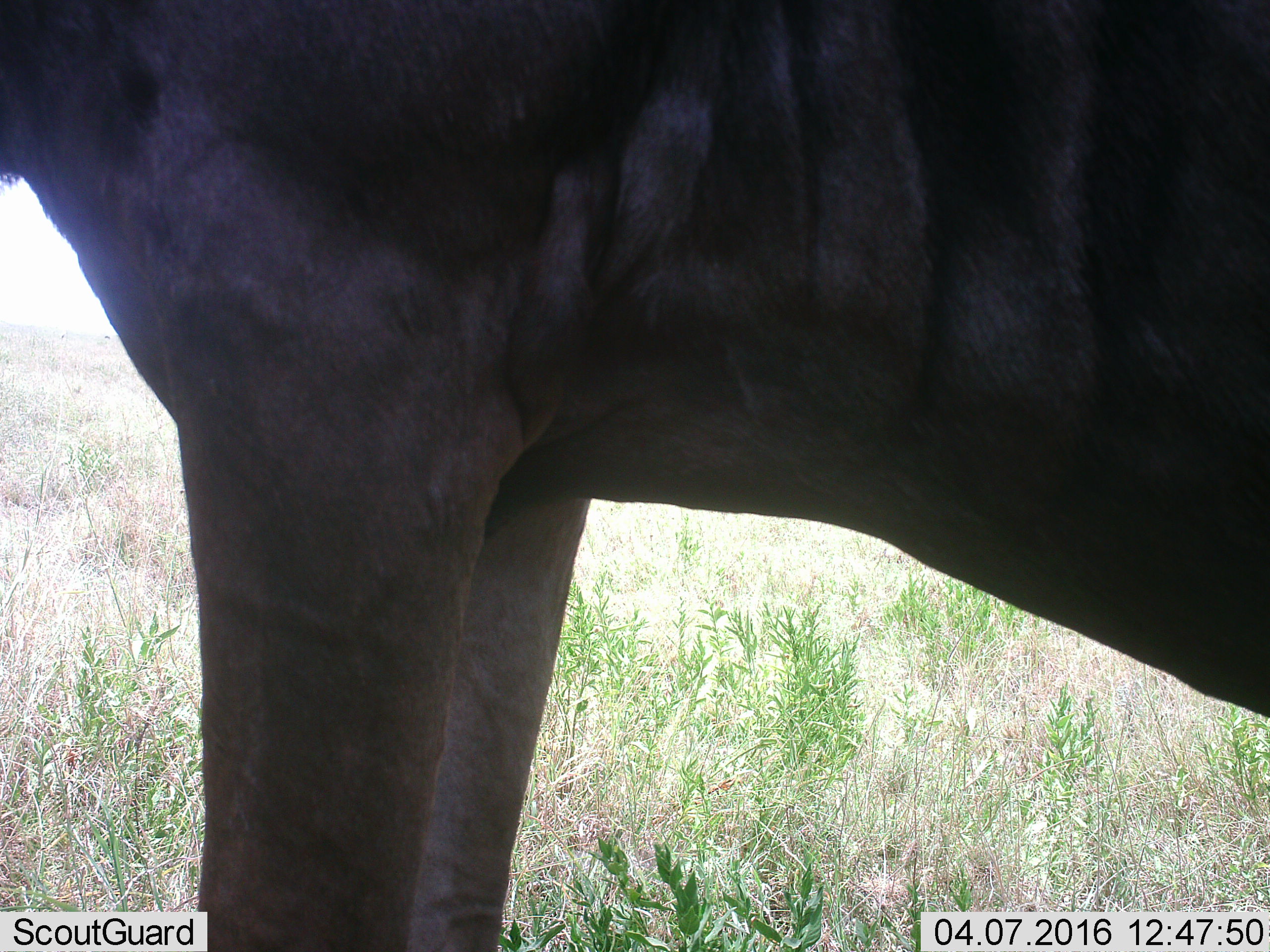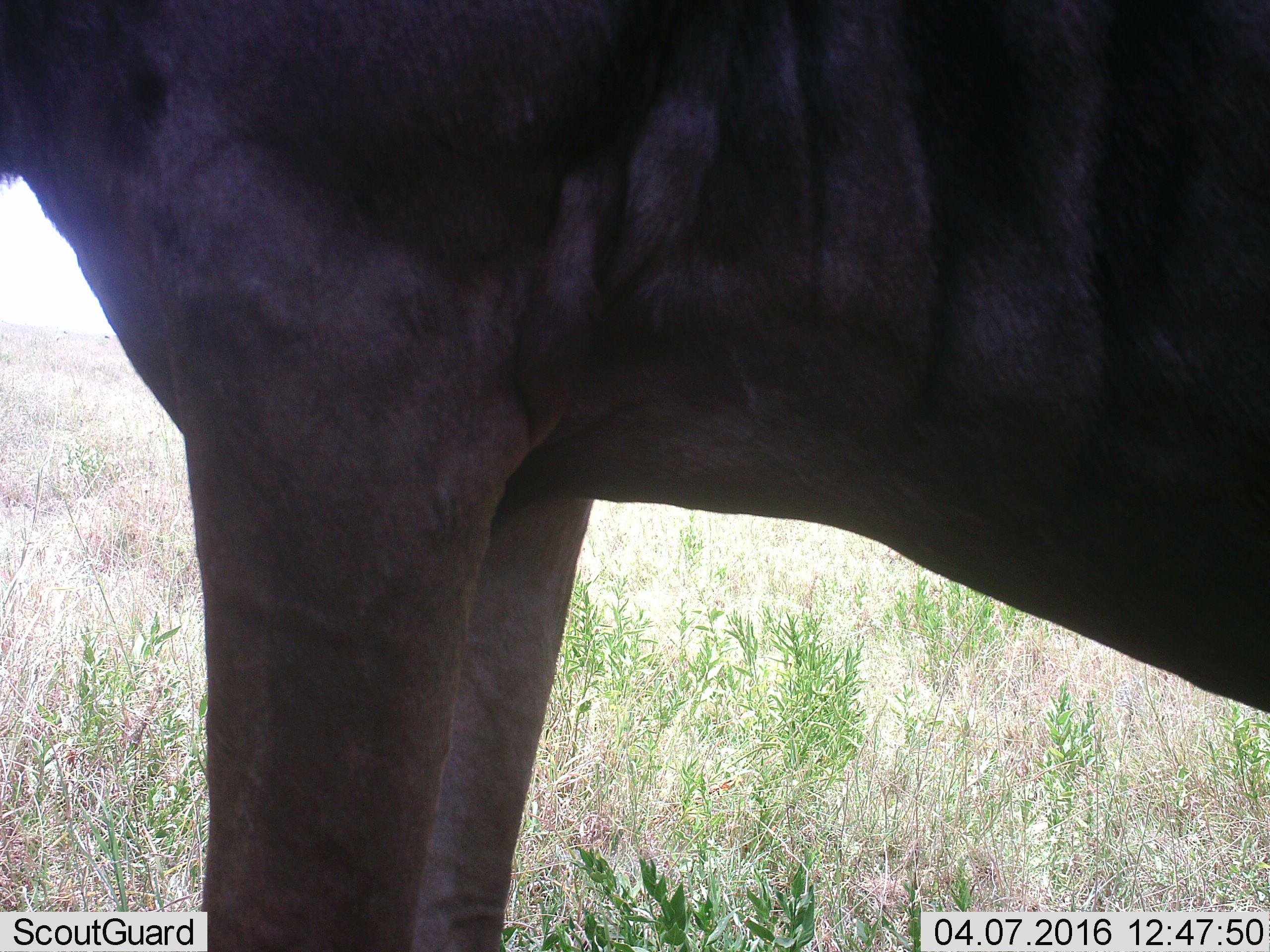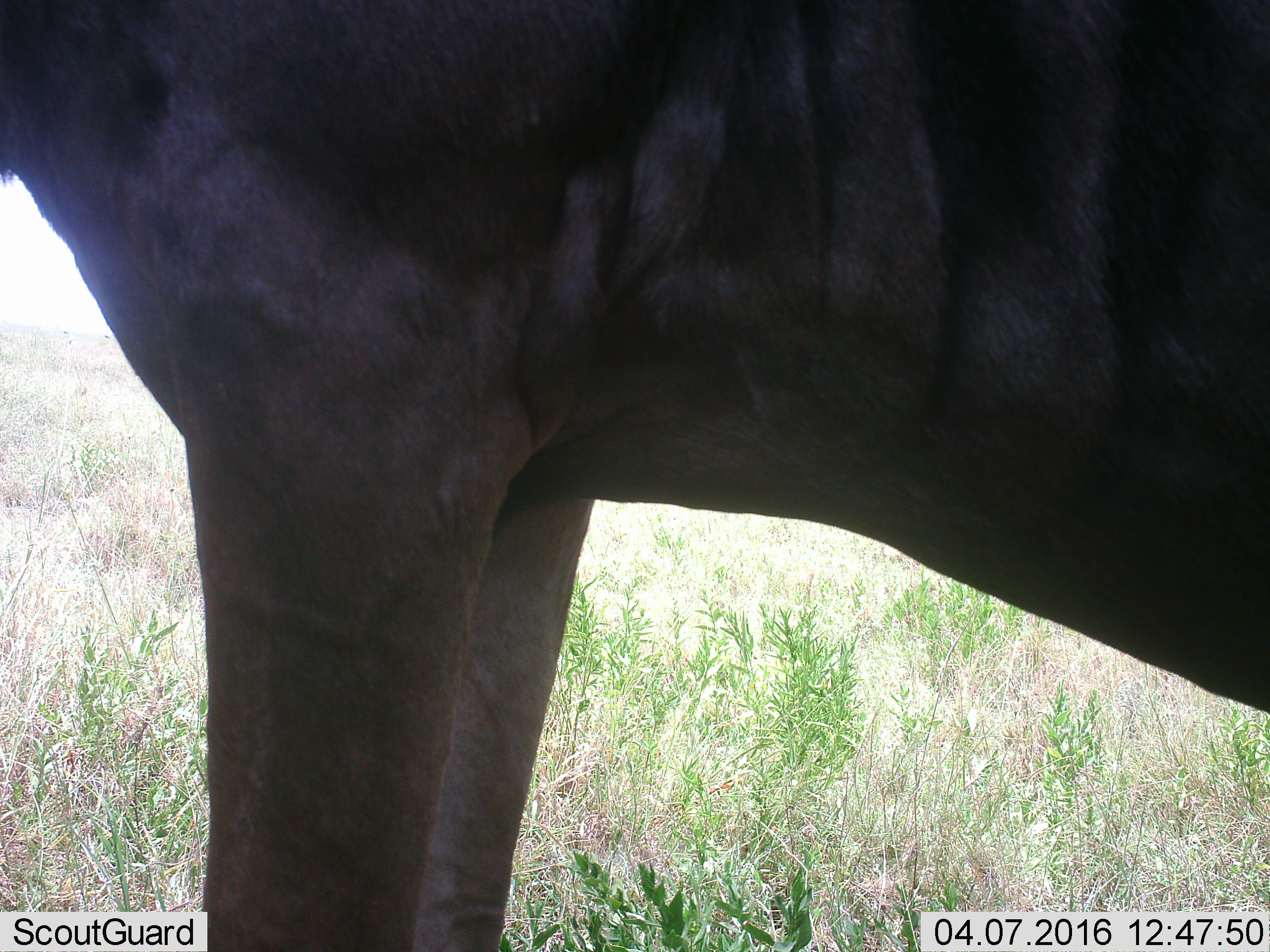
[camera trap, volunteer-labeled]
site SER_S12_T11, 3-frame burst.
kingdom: Animalia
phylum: Chordata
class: Mammalia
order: Artiodactyla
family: Bovidae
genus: Connochaetes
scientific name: Connochaetes taurinus taurinus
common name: blue wildebeest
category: wildebeestblue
Wildebeestblue (blue wildebeest) (Connochaetes taurinus taurinus), count 1. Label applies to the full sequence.